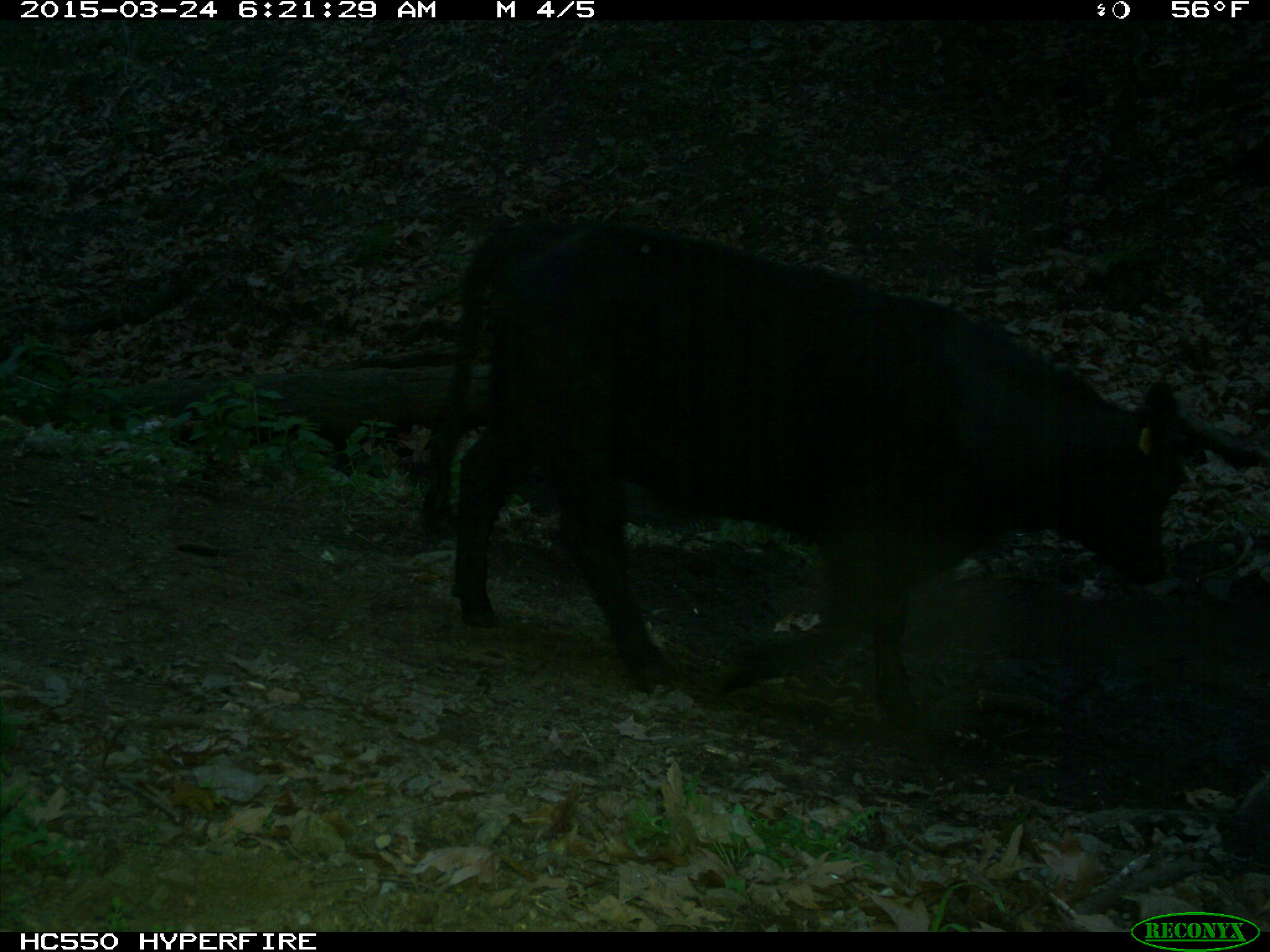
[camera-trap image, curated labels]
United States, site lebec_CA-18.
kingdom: Animalia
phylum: Chordata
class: Mammalia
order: Artiodactyla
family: Bovidae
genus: Bos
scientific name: Bos taurus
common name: domestic cow